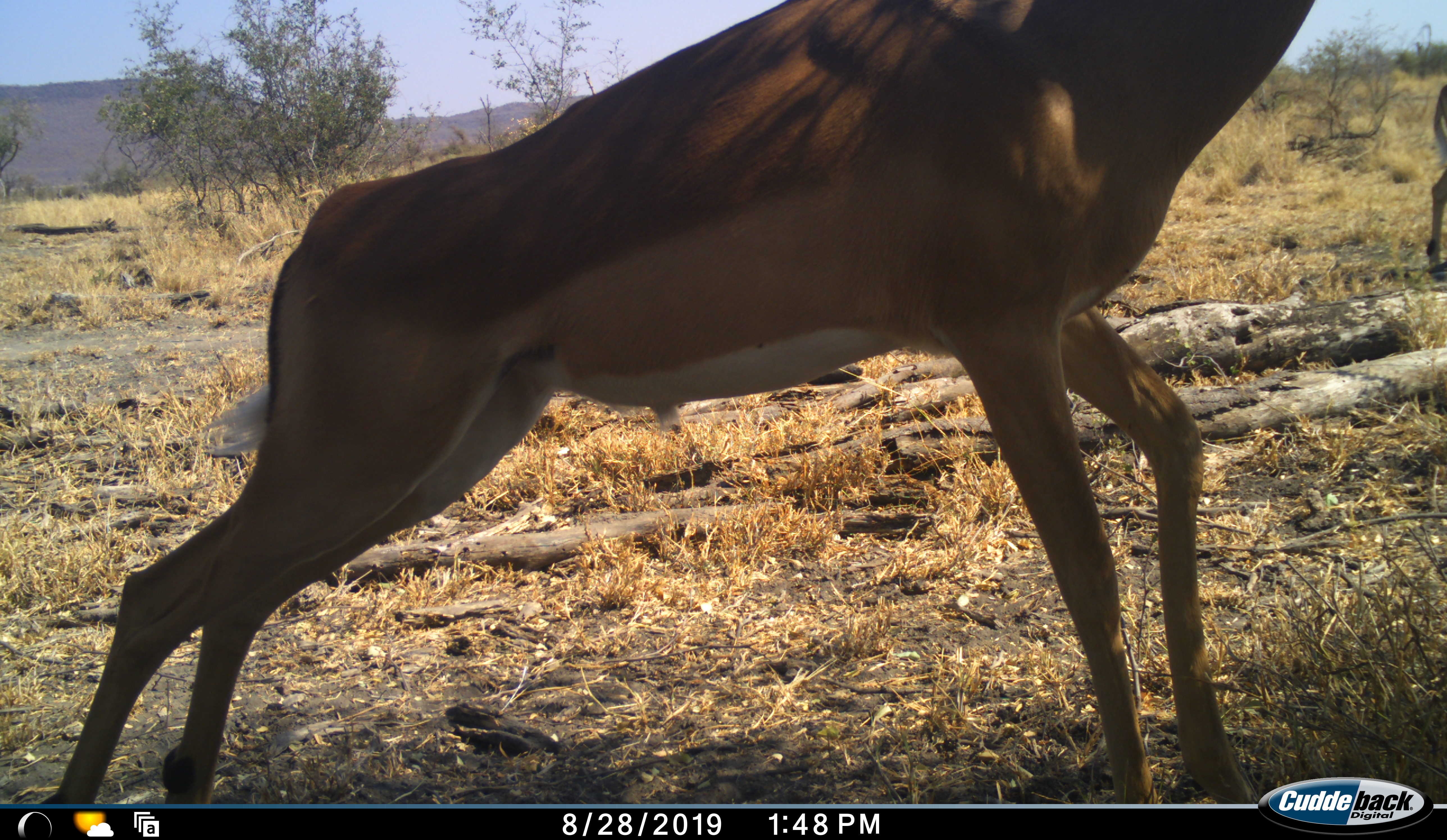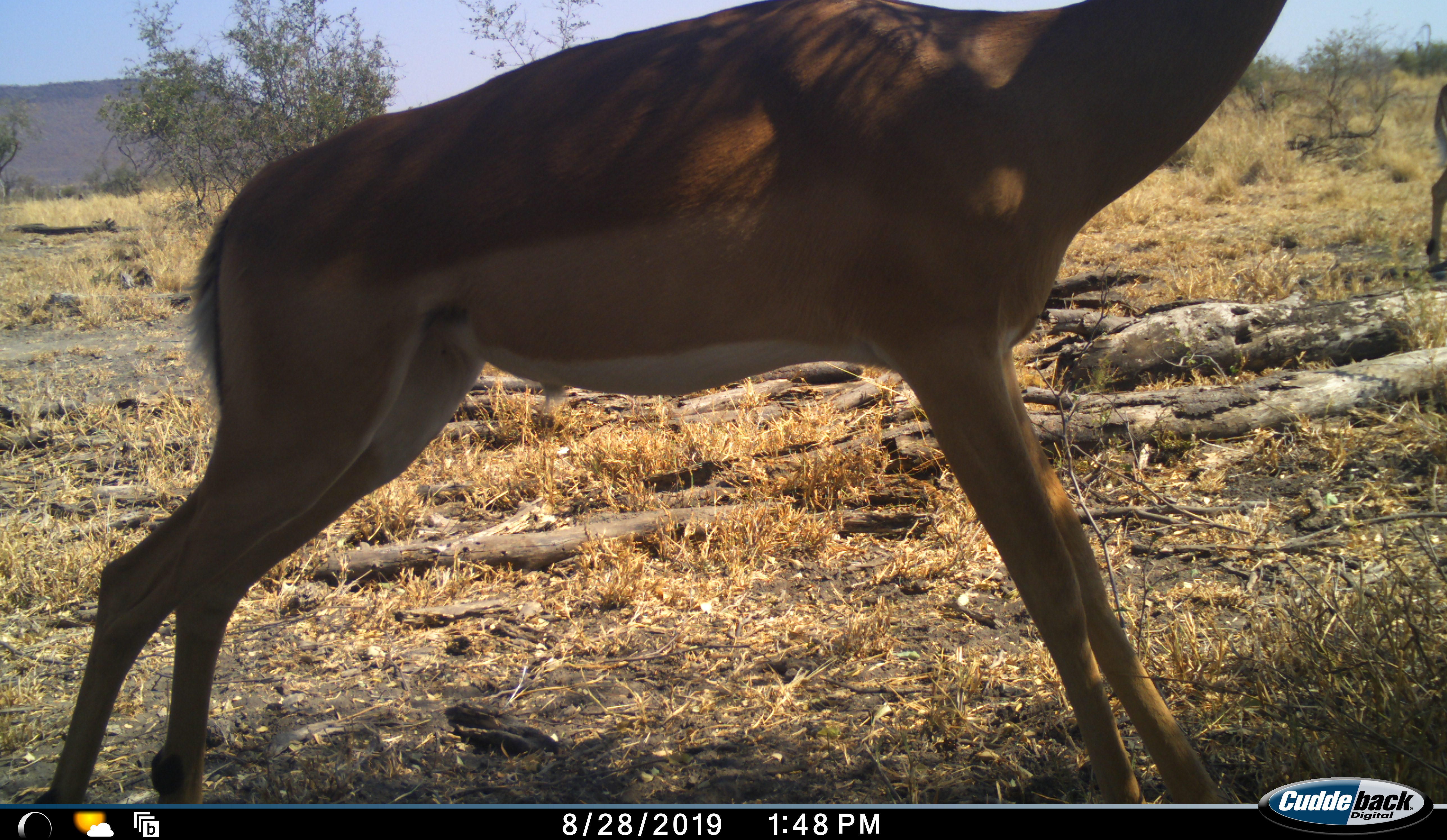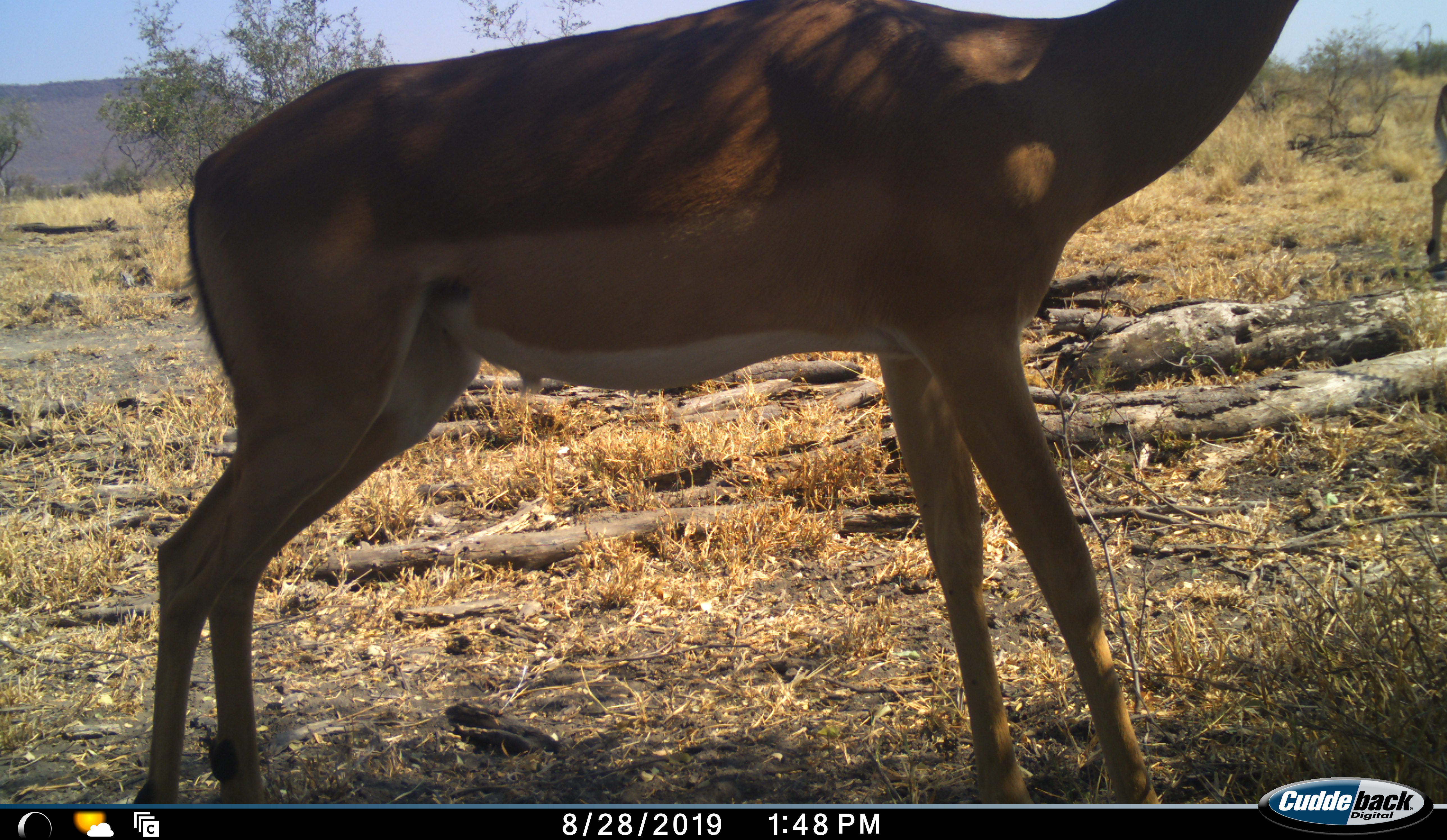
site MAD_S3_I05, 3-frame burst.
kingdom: Animalia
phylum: Chordata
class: Mammalia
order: Artiodactyla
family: Bovidae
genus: Aepyceros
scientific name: Aepyceros melampus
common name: impala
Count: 1.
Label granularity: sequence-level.